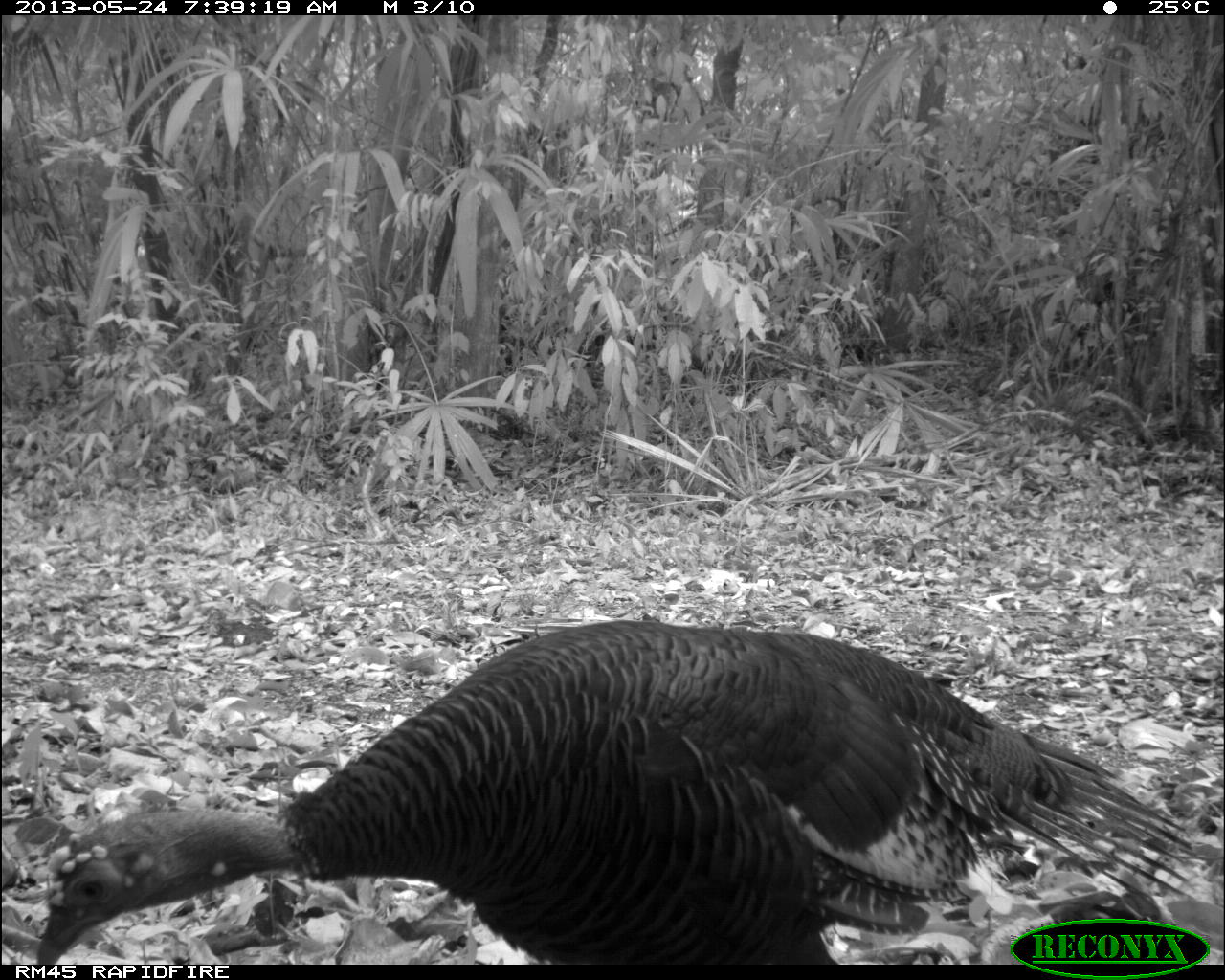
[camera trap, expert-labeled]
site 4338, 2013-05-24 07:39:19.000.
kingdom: Animalia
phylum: Chordata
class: Aves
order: Galliformes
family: Phasianidae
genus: Meleagris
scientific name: Meleagris ocellata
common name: ocellated turkey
Meleagris ocellata (ocellated turkey), count 1, sex female.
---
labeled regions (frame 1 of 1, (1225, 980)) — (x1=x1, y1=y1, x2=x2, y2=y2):
meleagris ocellata: (x1=36, y1=618, x2=1214, y2=964)